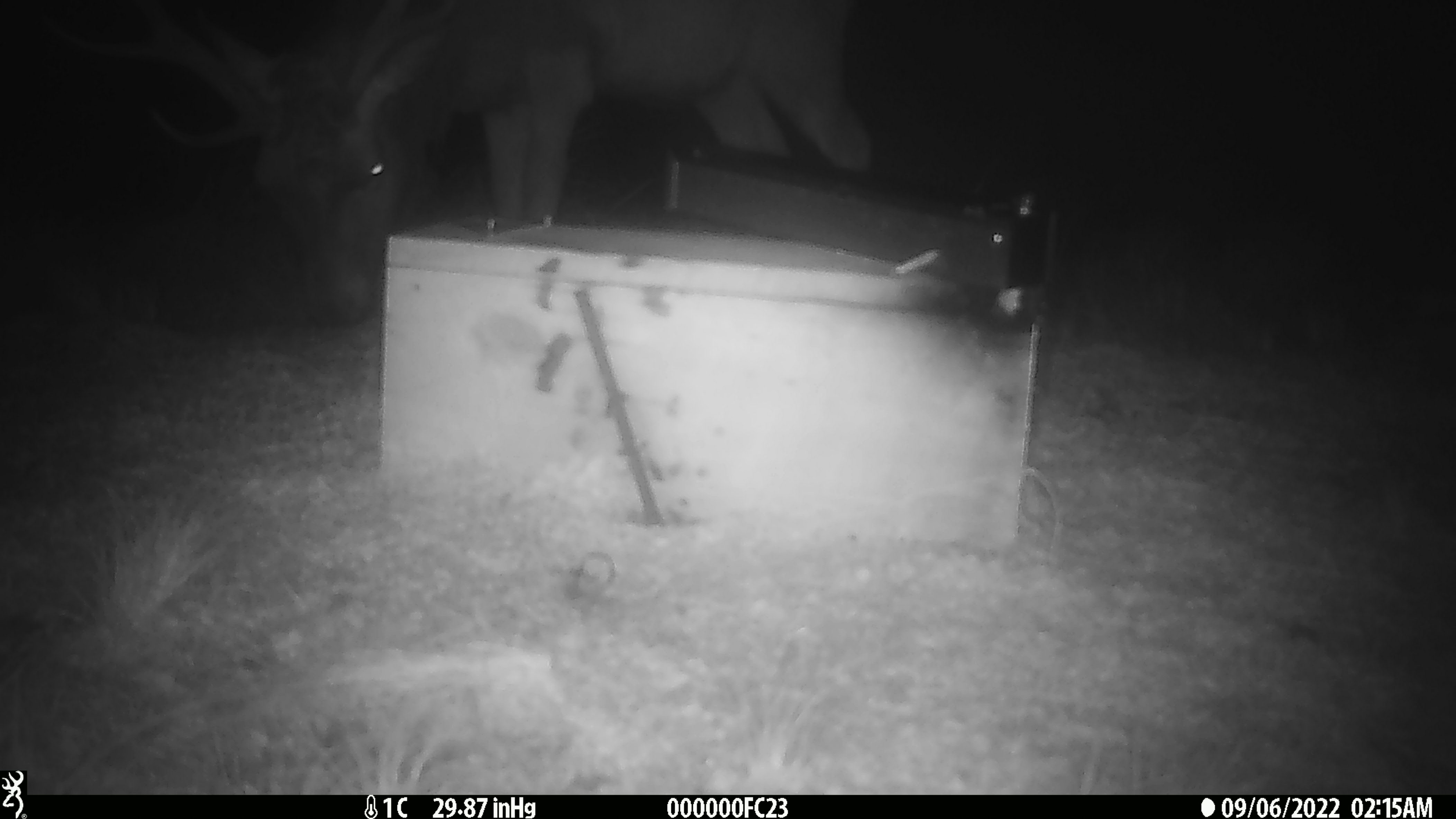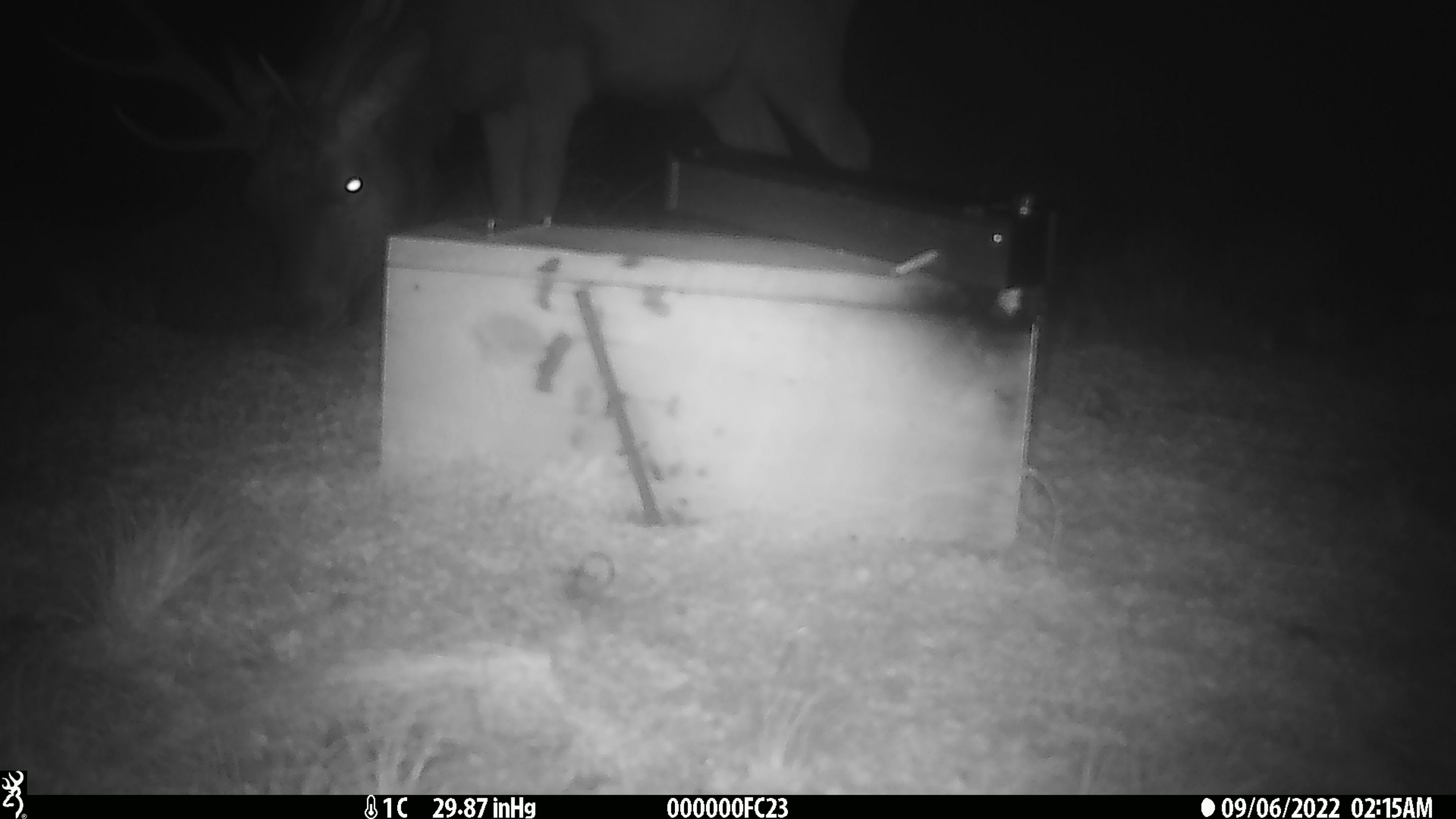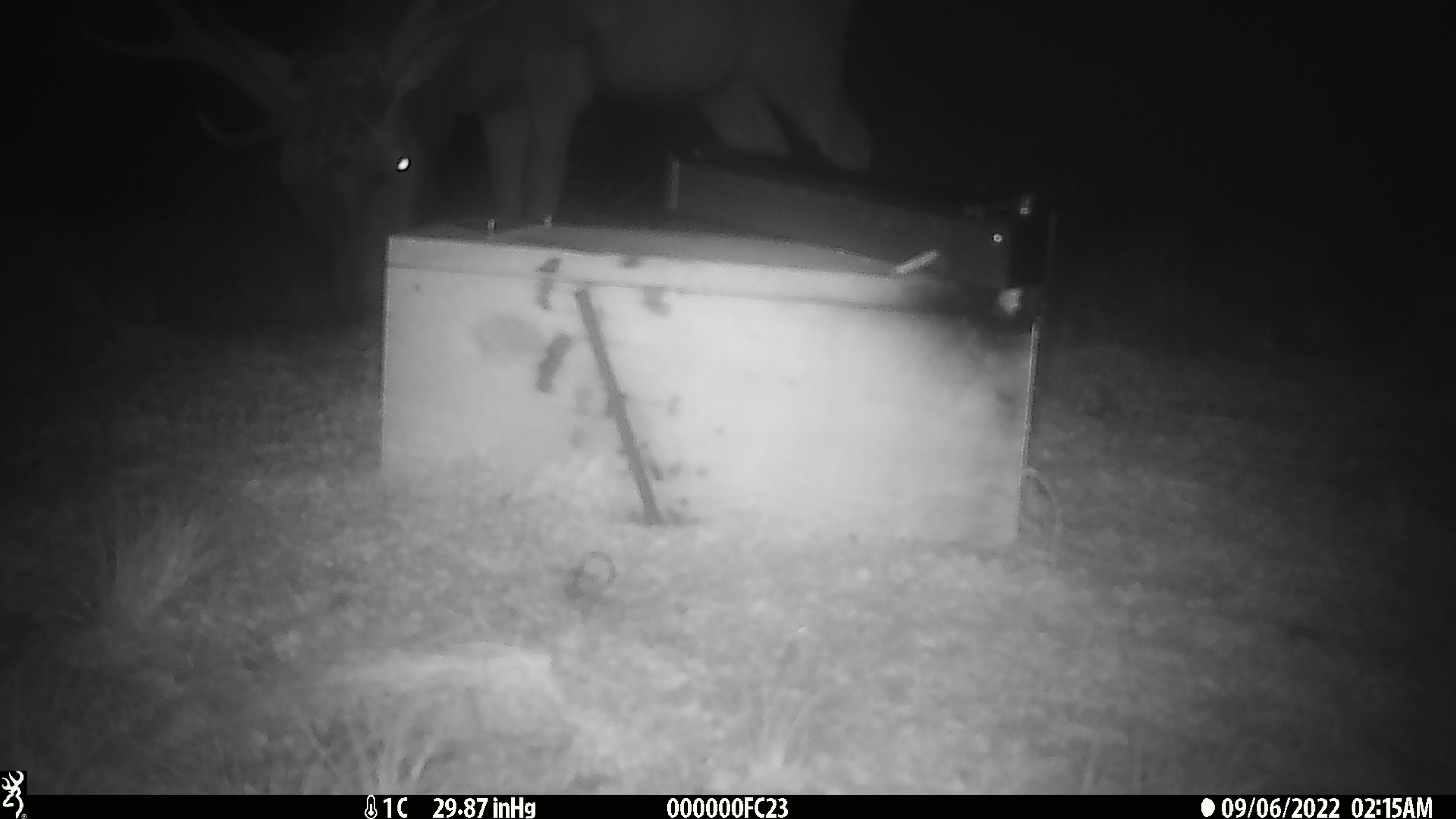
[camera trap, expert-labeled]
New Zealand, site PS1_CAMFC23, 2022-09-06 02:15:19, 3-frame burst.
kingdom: Animalia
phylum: Chordata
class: Mammalia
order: Artiodactyla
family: Cervidae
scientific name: Cervidae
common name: deer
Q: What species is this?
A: Deer (Cervidae).